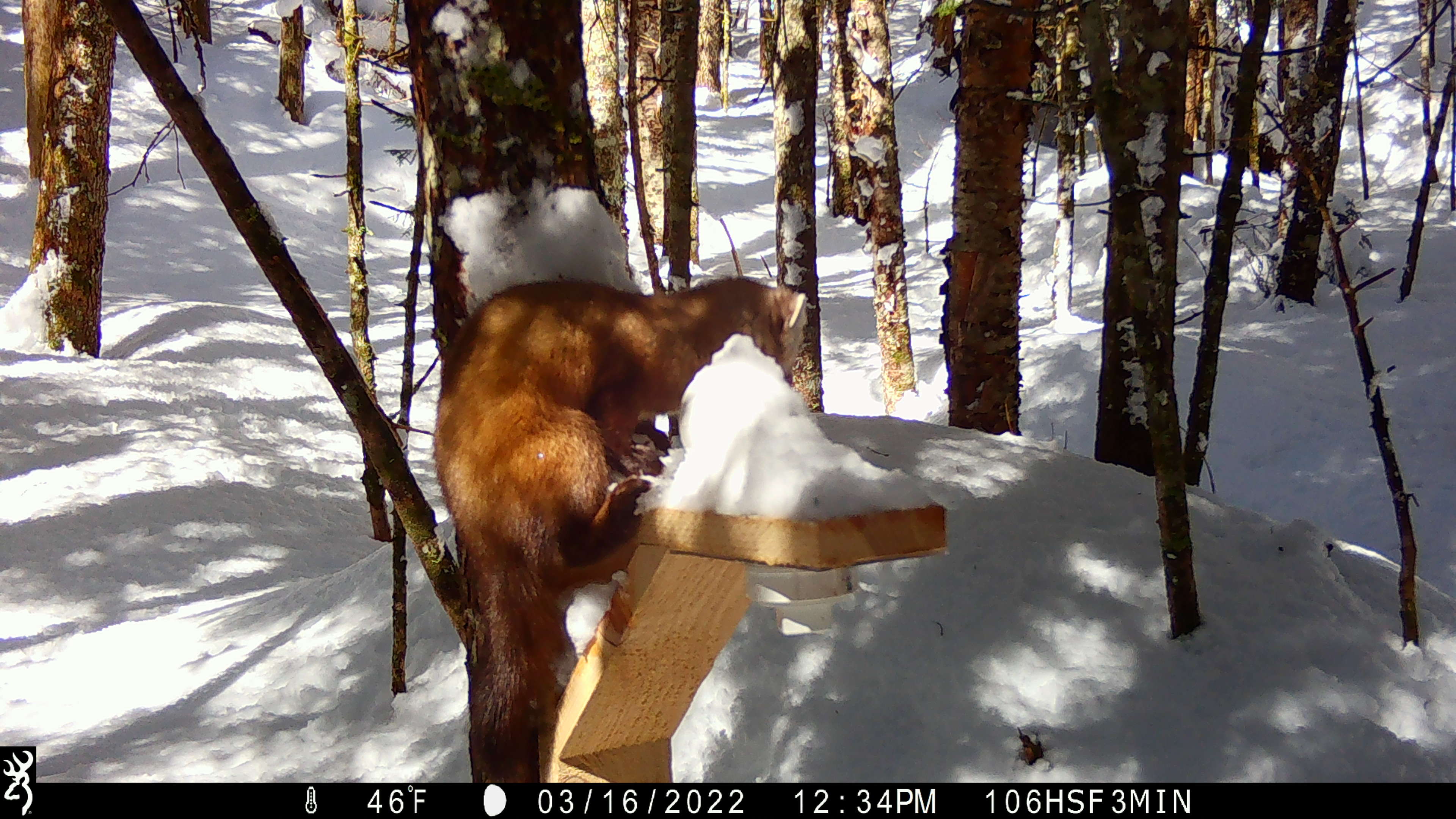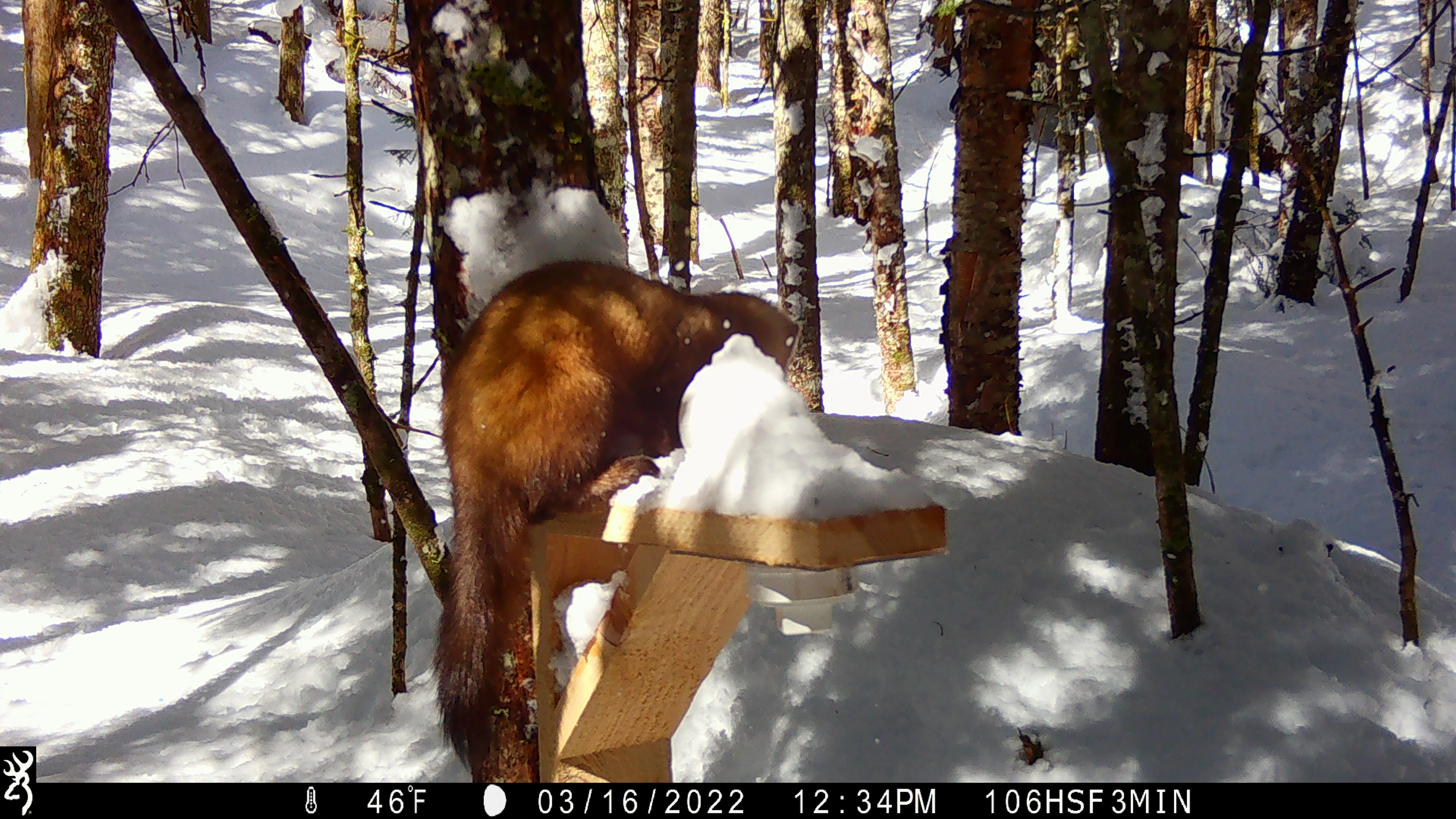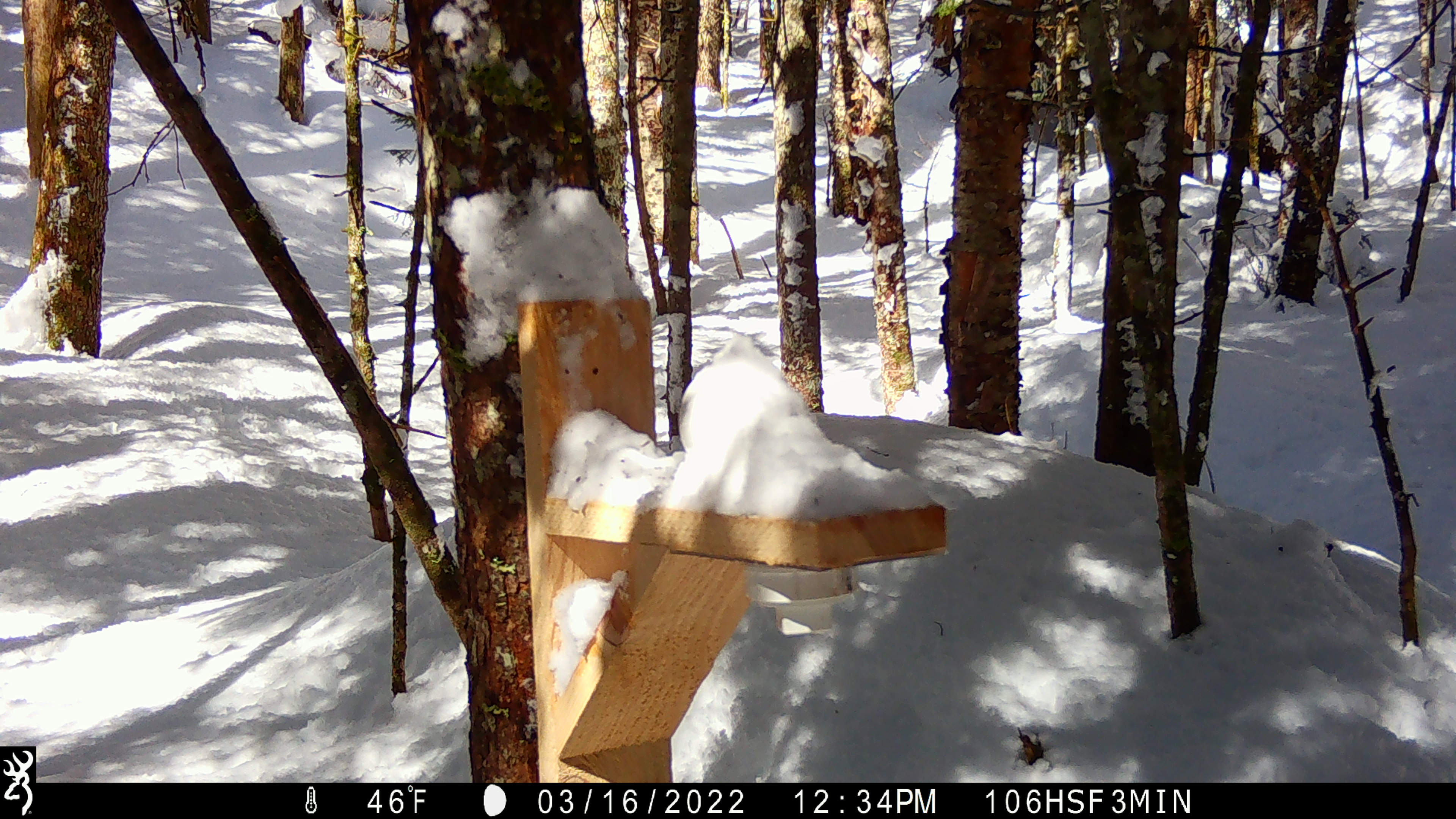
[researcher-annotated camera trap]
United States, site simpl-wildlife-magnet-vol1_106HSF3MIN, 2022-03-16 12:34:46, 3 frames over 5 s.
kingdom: Animalia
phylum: Chordata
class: Mammalia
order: Carnivora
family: Mustelidae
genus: Martes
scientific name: Martes americana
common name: american marten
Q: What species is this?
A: American marten (Martes americana).